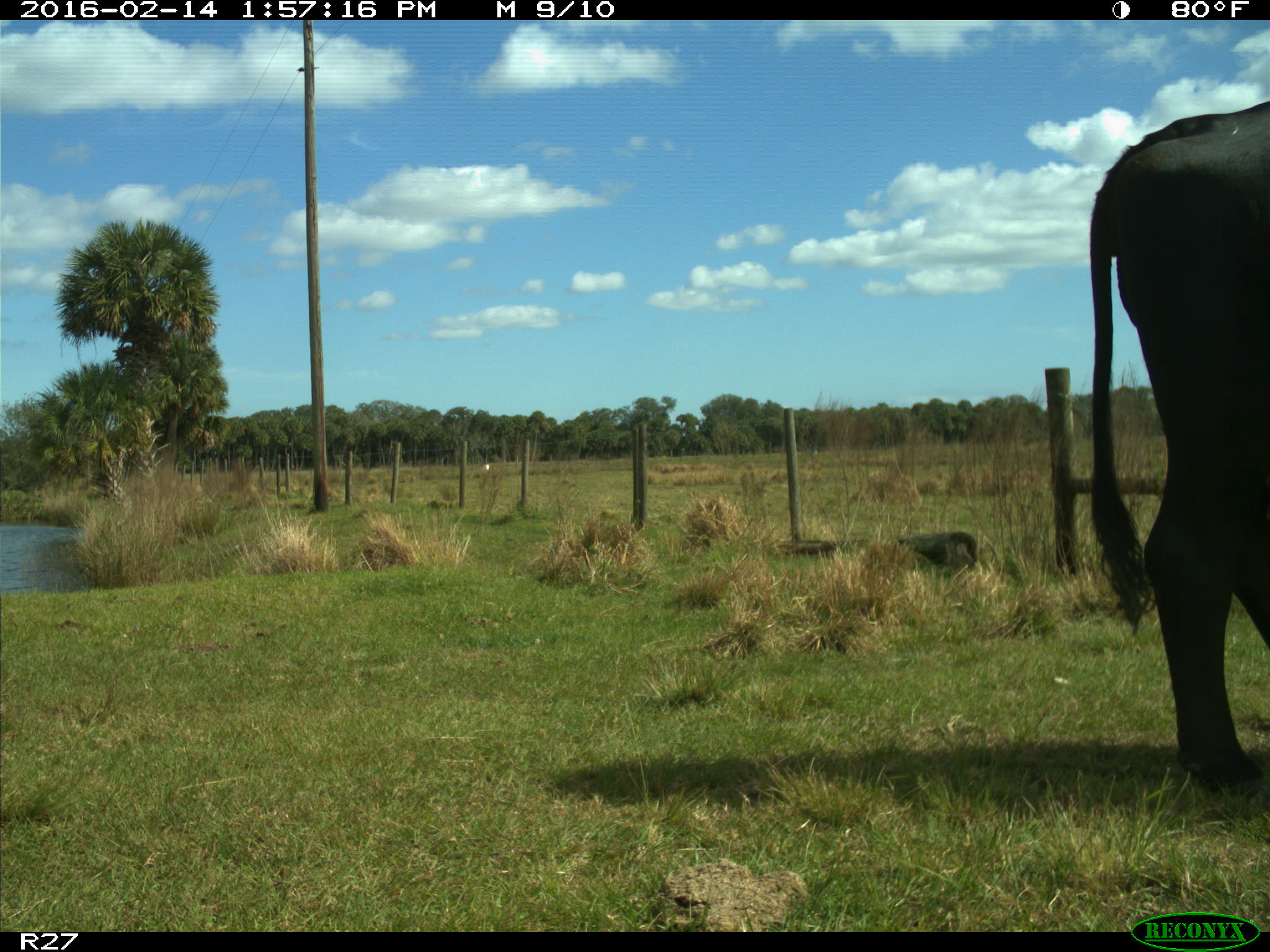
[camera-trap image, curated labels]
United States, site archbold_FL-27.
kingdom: Animalia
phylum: Chordata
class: Mammalia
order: Artiodactyla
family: Bovidae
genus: Bos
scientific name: Bos taurus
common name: domestic cow